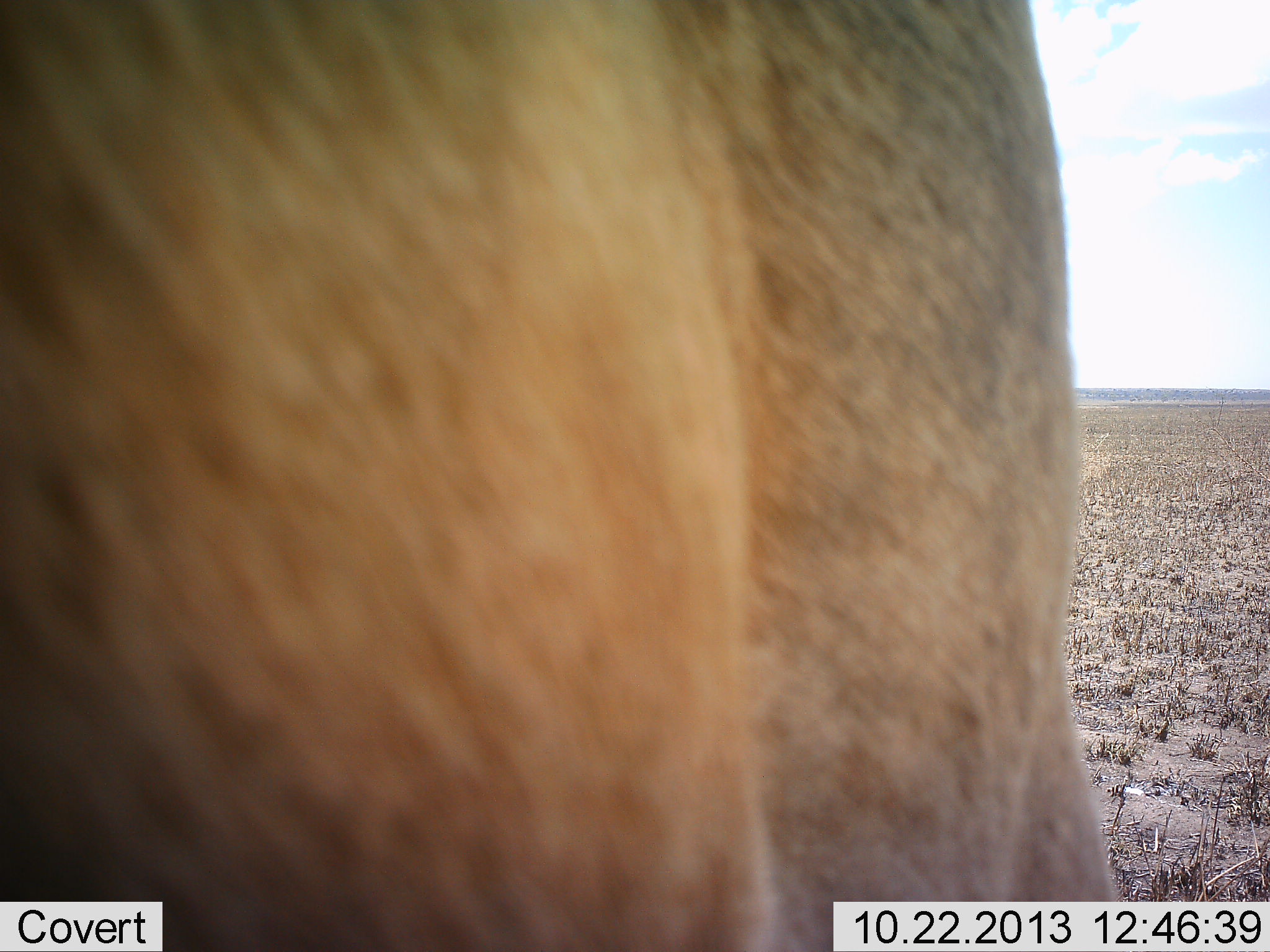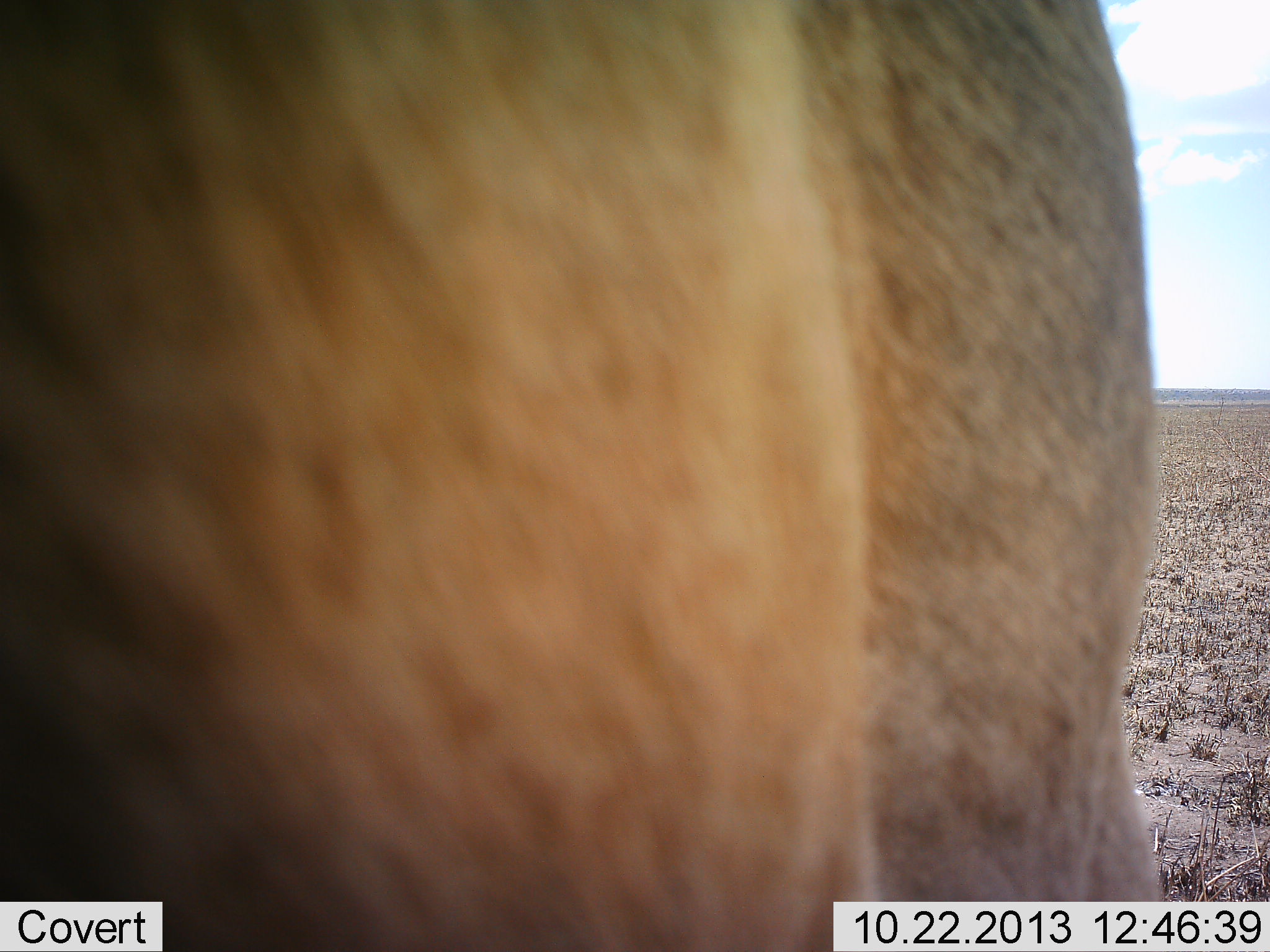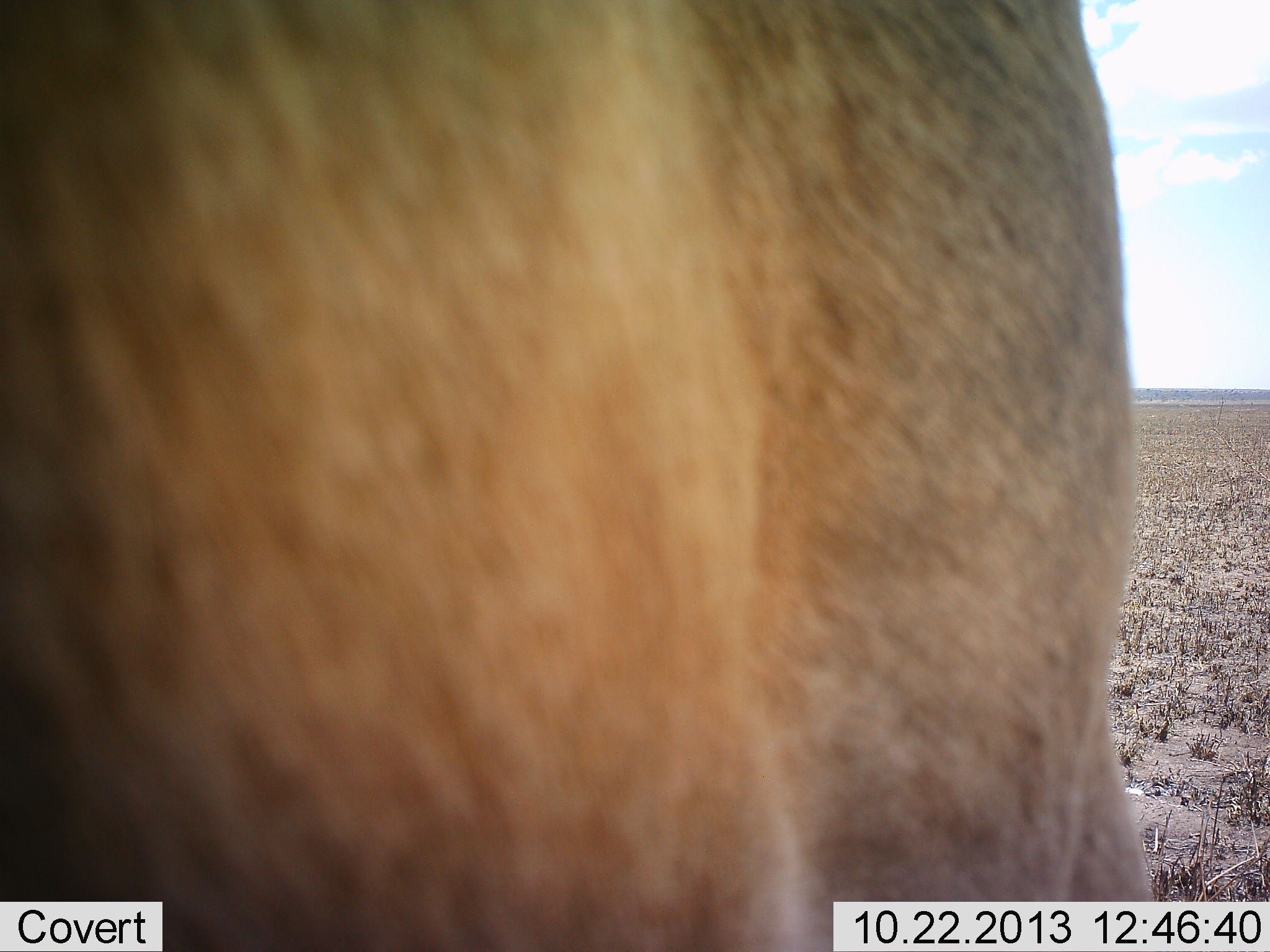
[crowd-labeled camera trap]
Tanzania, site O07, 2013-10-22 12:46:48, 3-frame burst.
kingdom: Animalia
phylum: Chordata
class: Mammalia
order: Artiodactyla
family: Bovidae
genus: Alcelaphus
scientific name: Alcelaphus buselaphus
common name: hartebeest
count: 1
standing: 100%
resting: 0%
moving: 0%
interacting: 0%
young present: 0%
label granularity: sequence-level